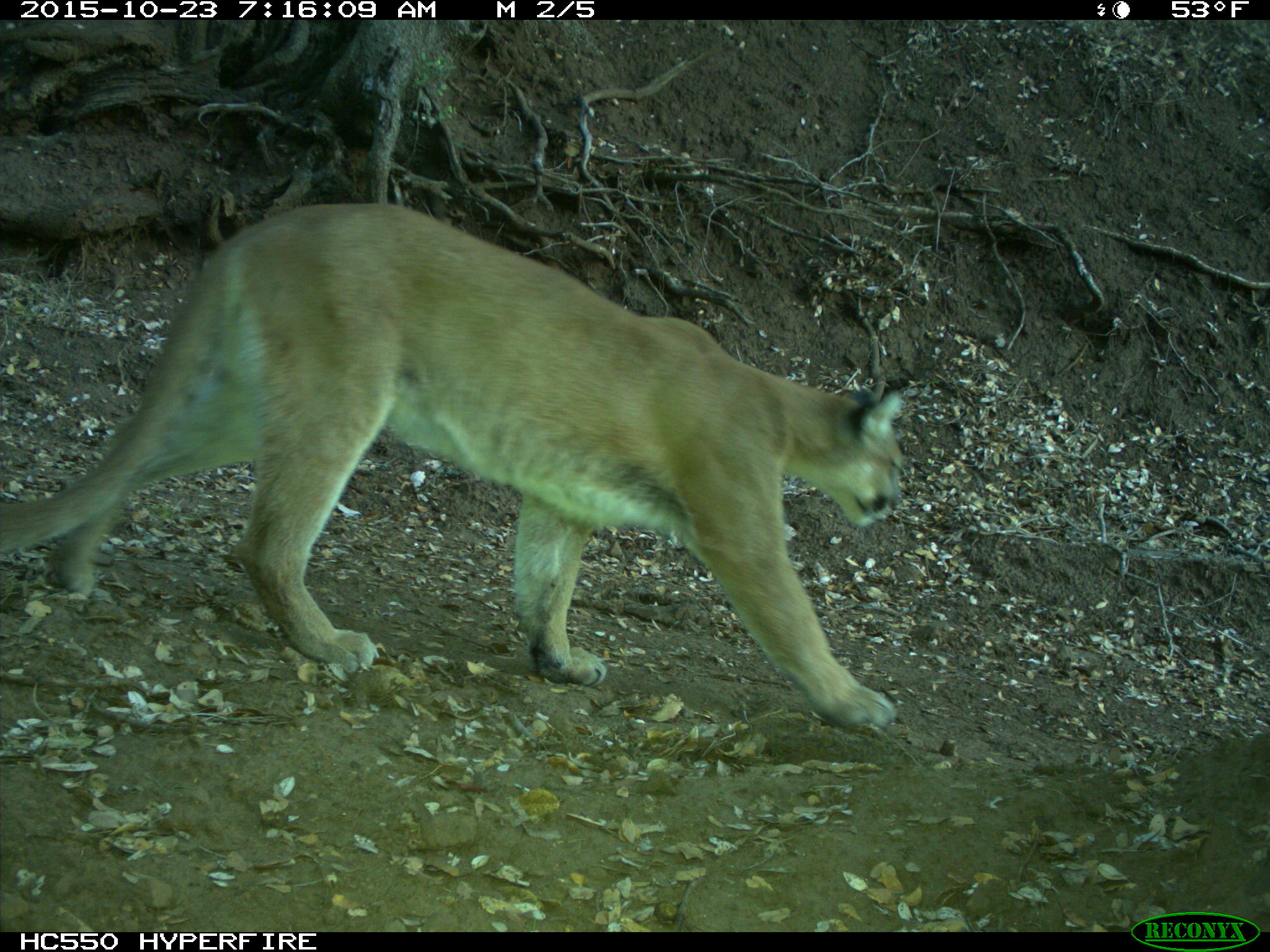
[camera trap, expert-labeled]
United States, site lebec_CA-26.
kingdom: Animalia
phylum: Chordata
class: Mammalia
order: Carnivora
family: Felidae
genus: Puma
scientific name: Puma concolor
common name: mountain lion